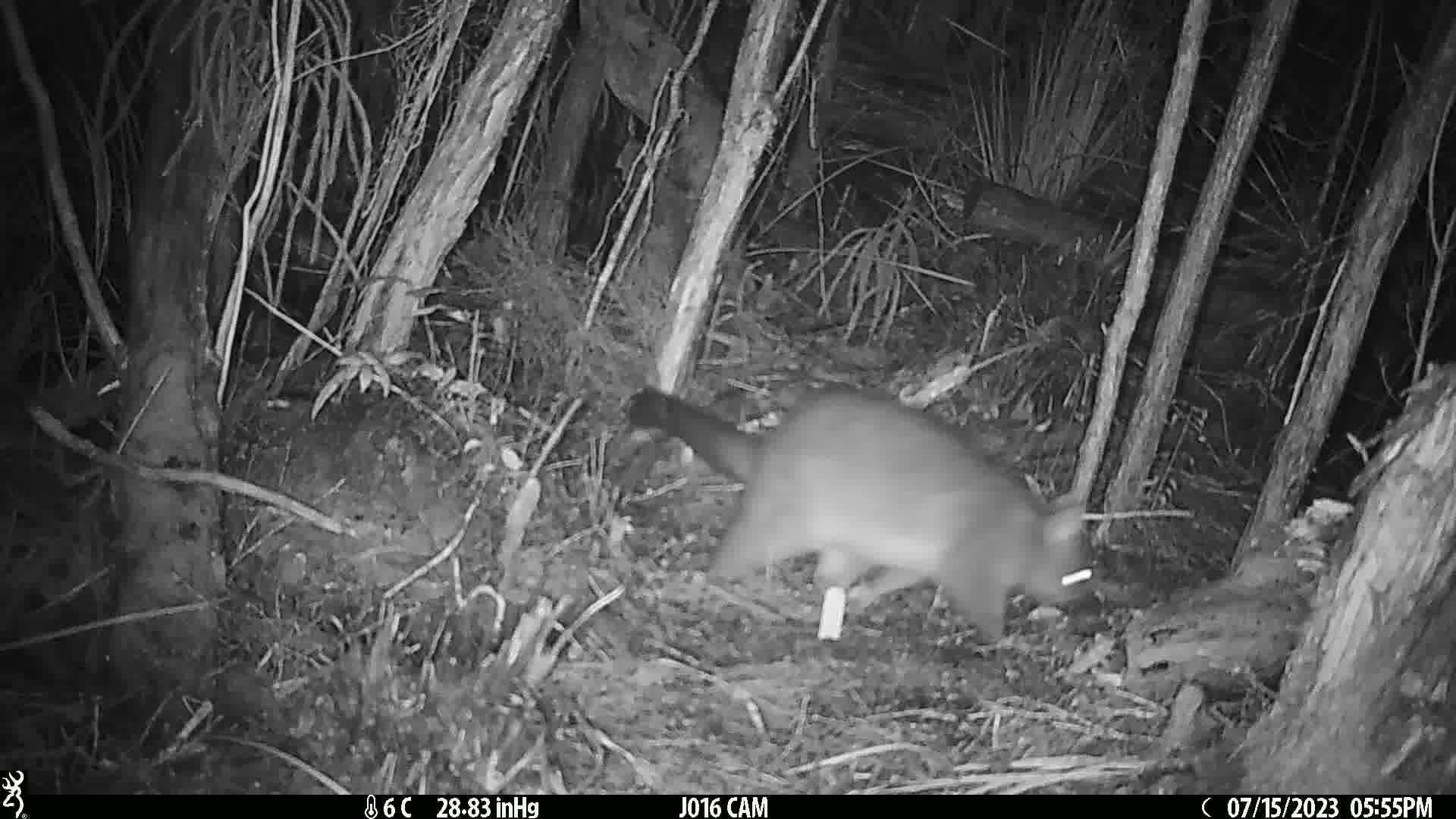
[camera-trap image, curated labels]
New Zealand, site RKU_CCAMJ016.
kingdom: Animalia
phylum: Chordata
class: Mammalia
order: Diprotodontia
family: Phalangeridae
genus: Trichosurus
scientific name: Trichosurus vulpecula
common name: common brushtail possum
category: possum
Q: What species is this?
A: Possum (common brushtail possum) (Trichosurus vulpecula).